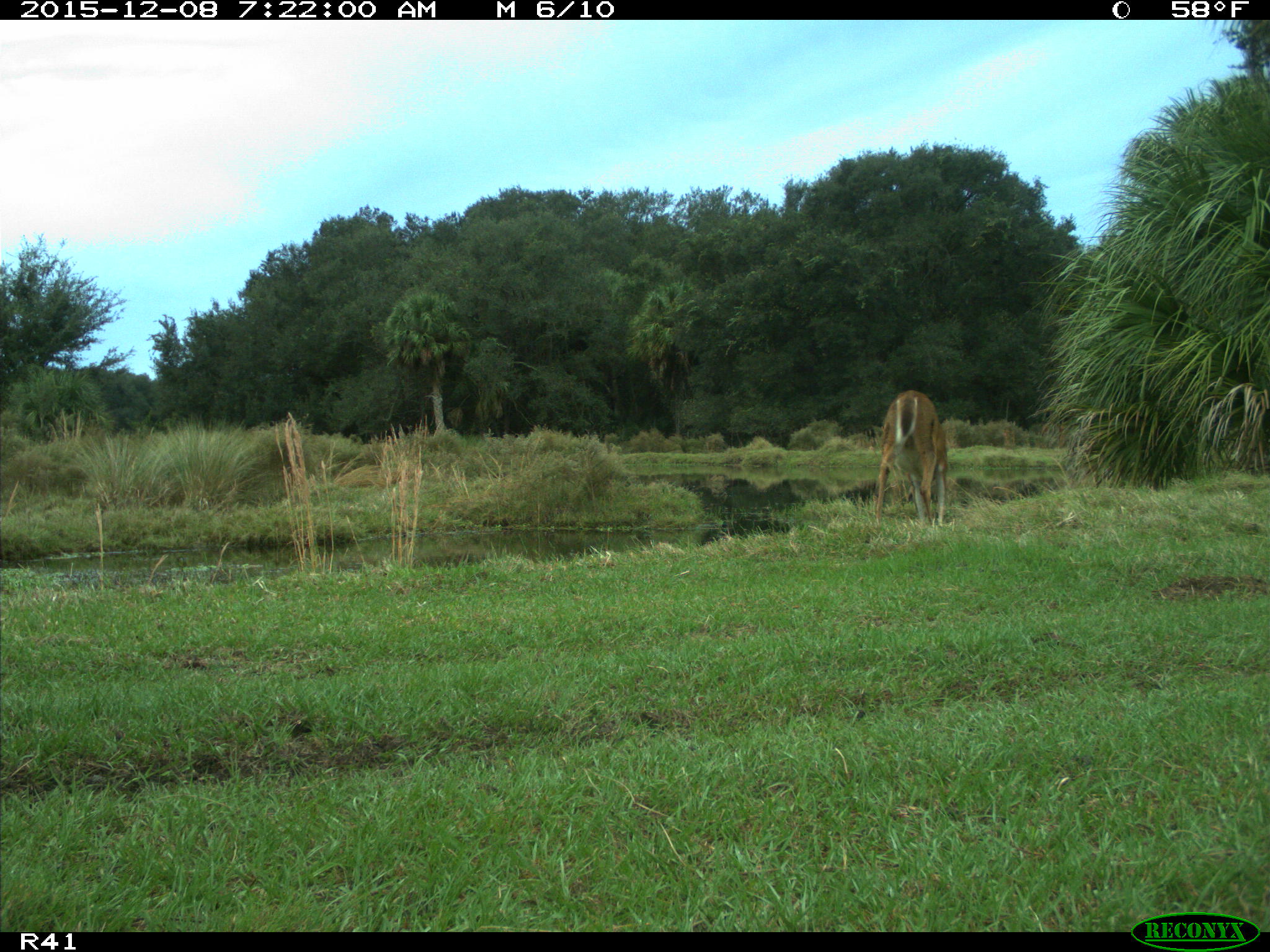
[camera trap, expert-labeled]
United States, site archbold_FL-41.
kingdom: Animalia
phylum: Chordata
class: Mammalia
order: Artiodactyla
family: Cervidae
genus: Odocoileus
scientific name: Odocoileus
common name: deer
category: unidentified deer